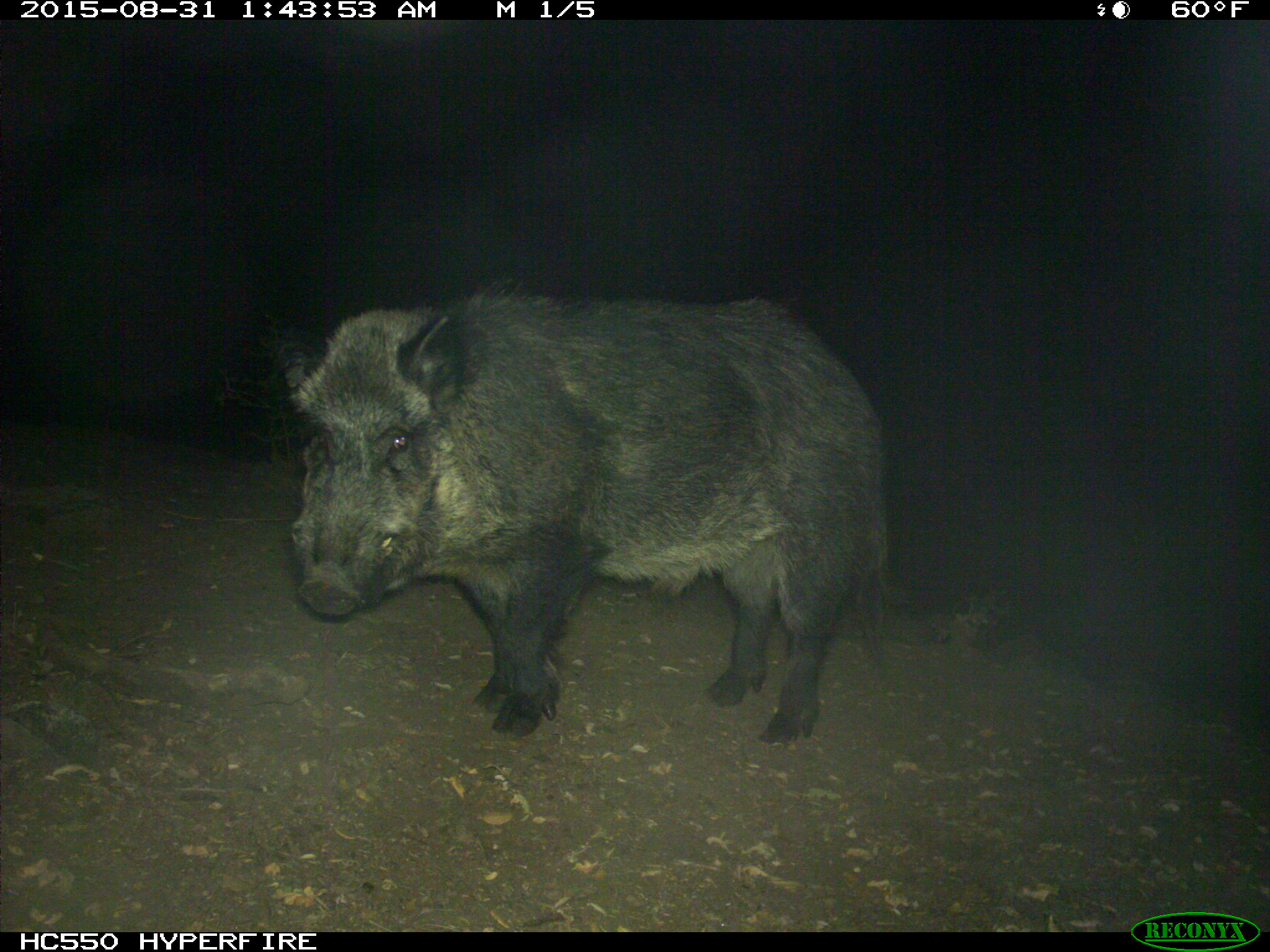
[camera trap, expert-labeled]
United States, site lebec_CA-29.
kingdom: Animalia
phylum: Chordata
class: Mammalia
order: Artiodactyla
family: Suidae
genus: Sus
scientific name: Sus scrofa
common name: wild boar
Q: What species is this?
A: Sus scrofa (wild boar).